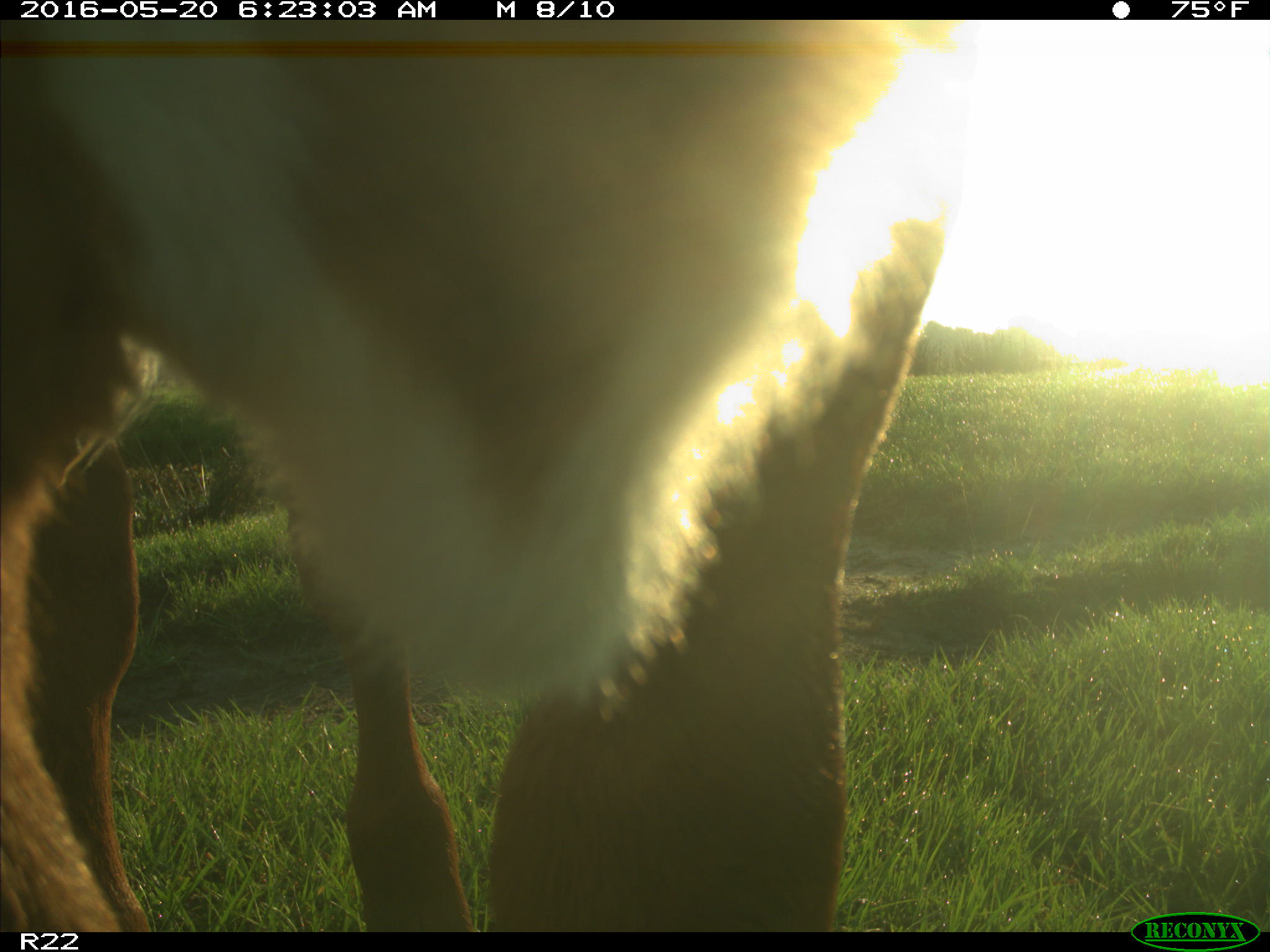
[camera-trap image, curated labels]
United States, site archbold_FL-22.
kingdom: Animalia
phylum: Chordata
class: Mammalia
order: Artiodactyla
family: Bovidae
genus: Bos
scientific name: Bos taurus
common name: domestic cow